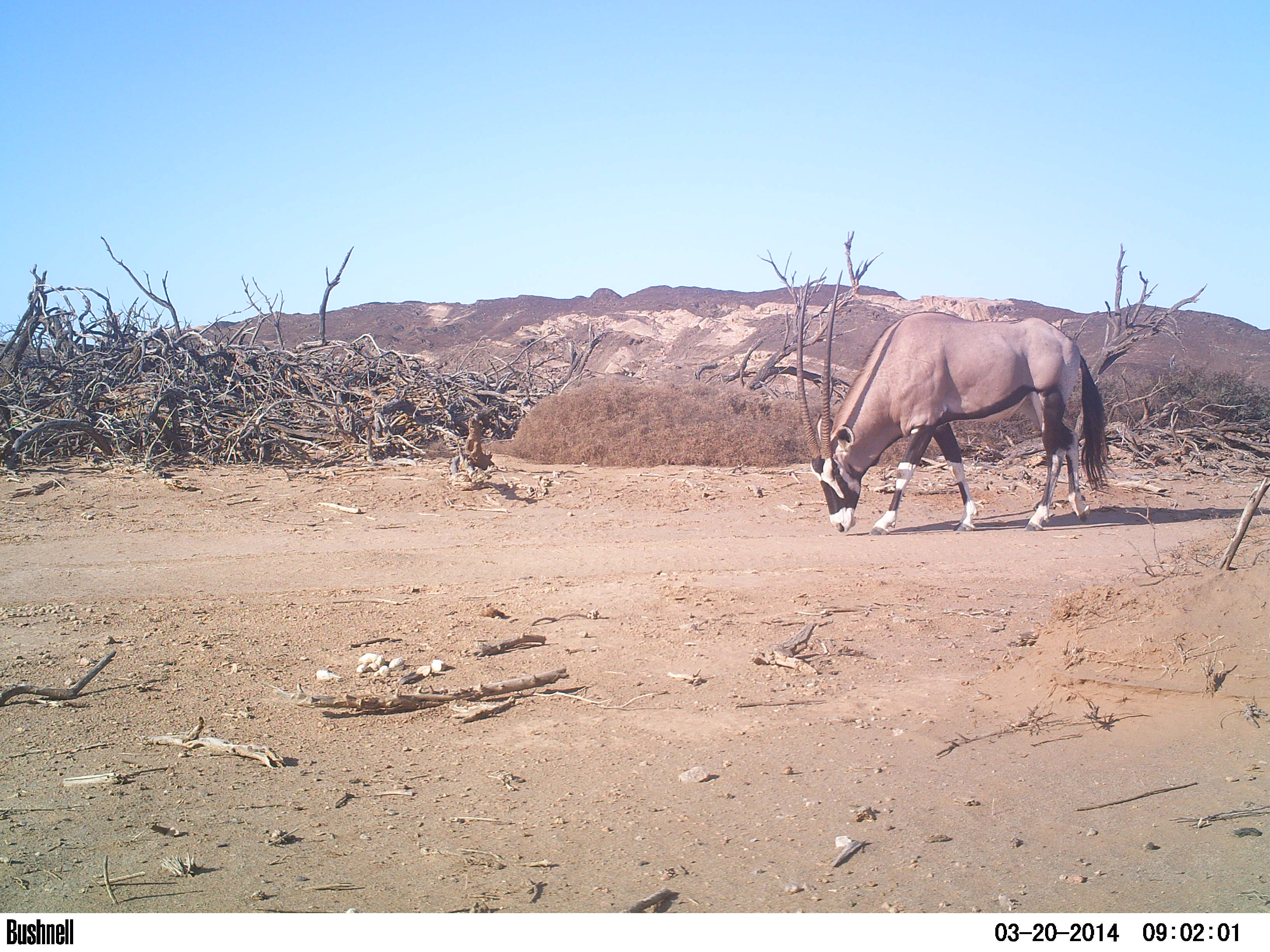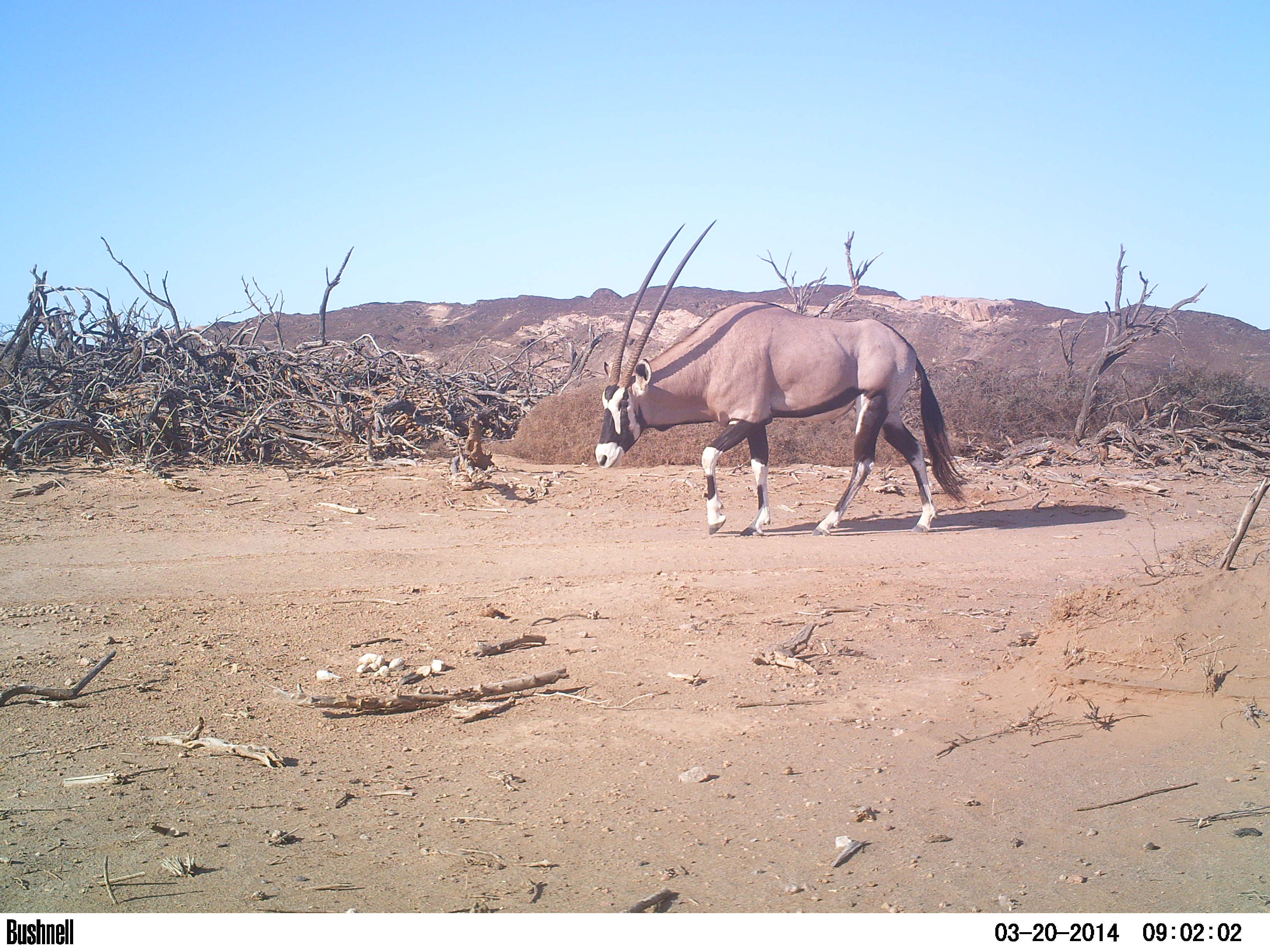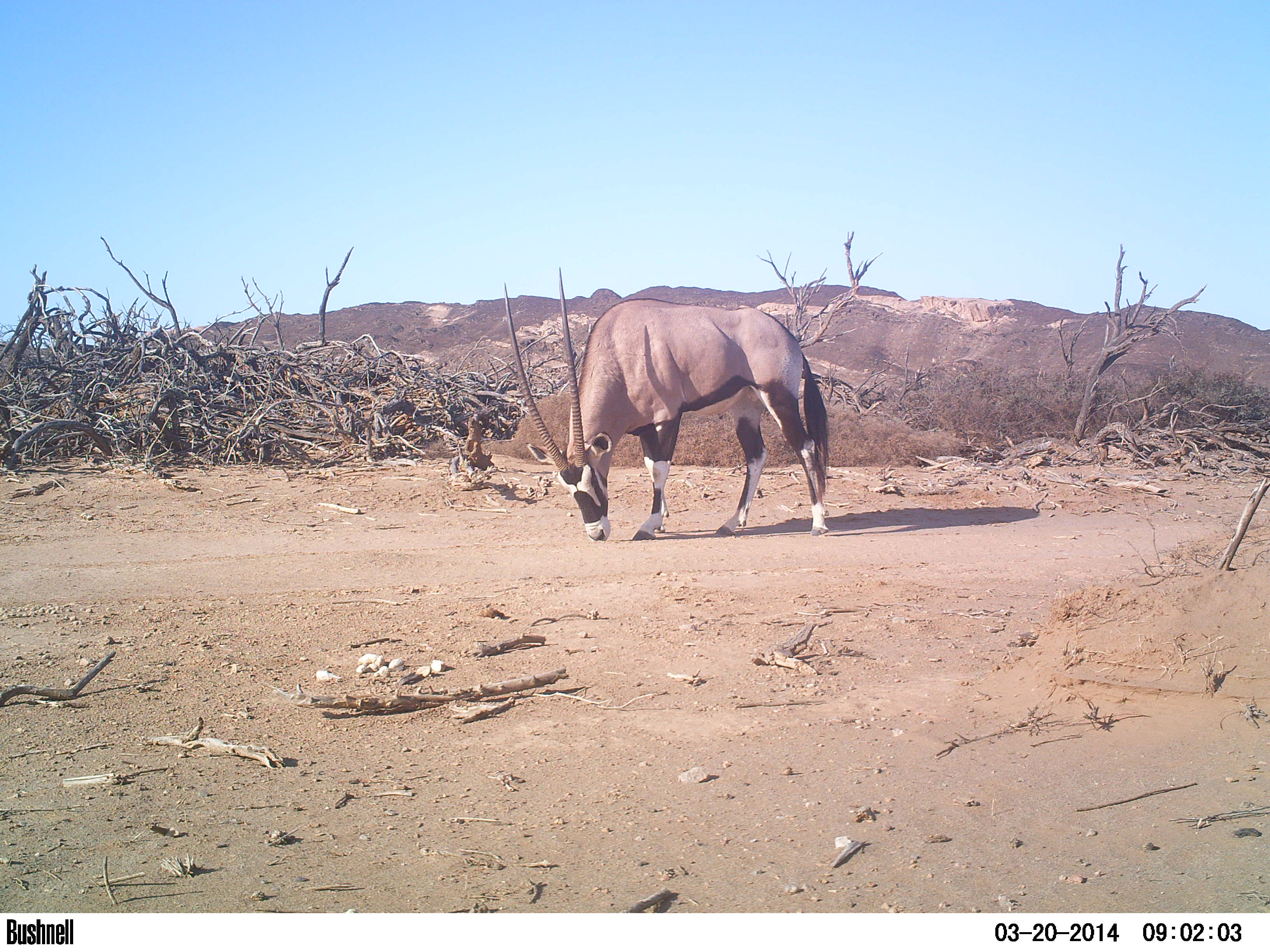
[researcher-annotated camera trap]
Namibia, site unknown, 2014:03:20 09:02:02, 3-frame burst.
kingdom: Animalia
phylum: Chordata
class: Mammalia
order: Artiodactyla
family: Bovidae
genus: Oryx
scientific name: Oryx gazella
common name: gemsbok